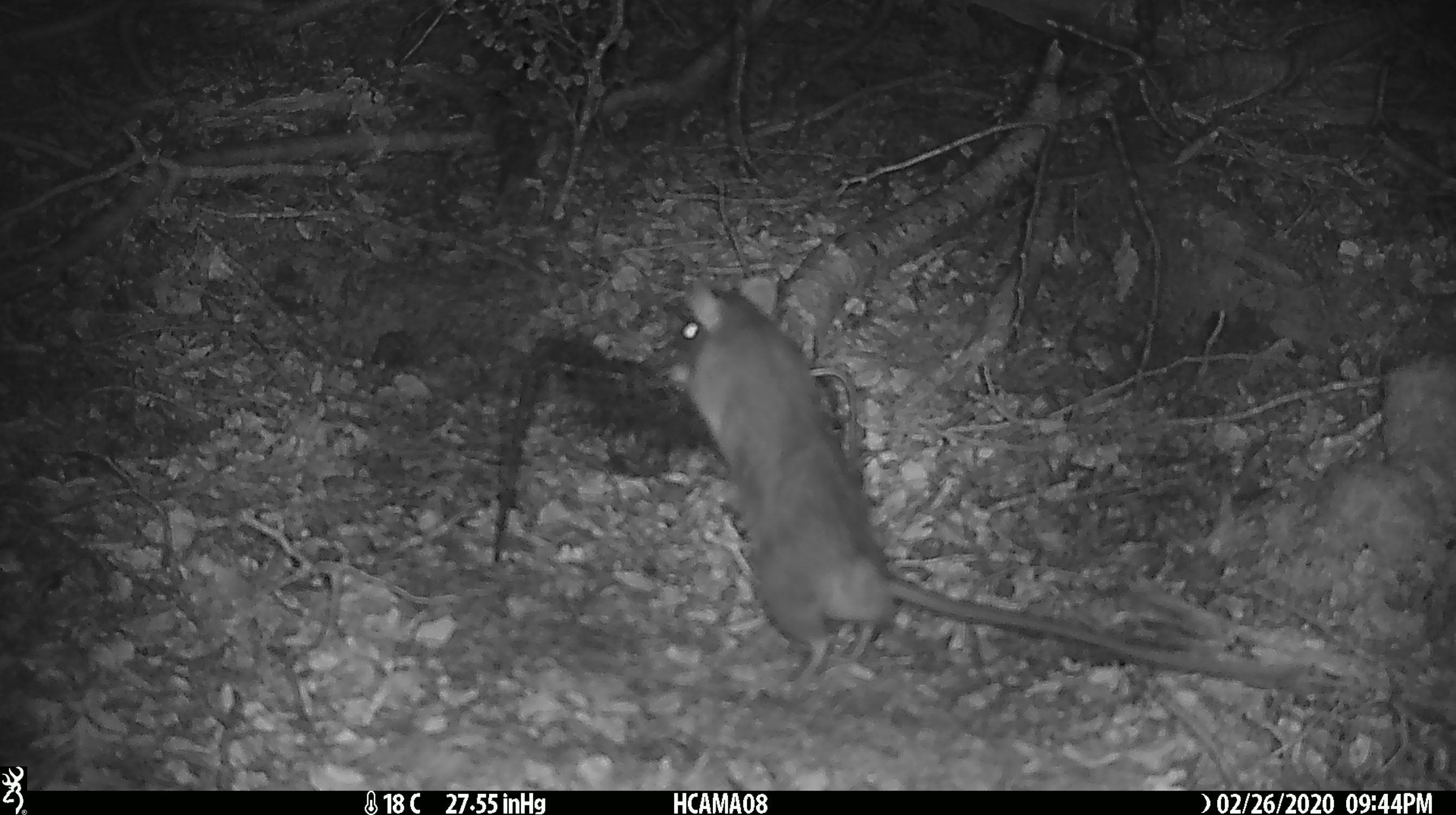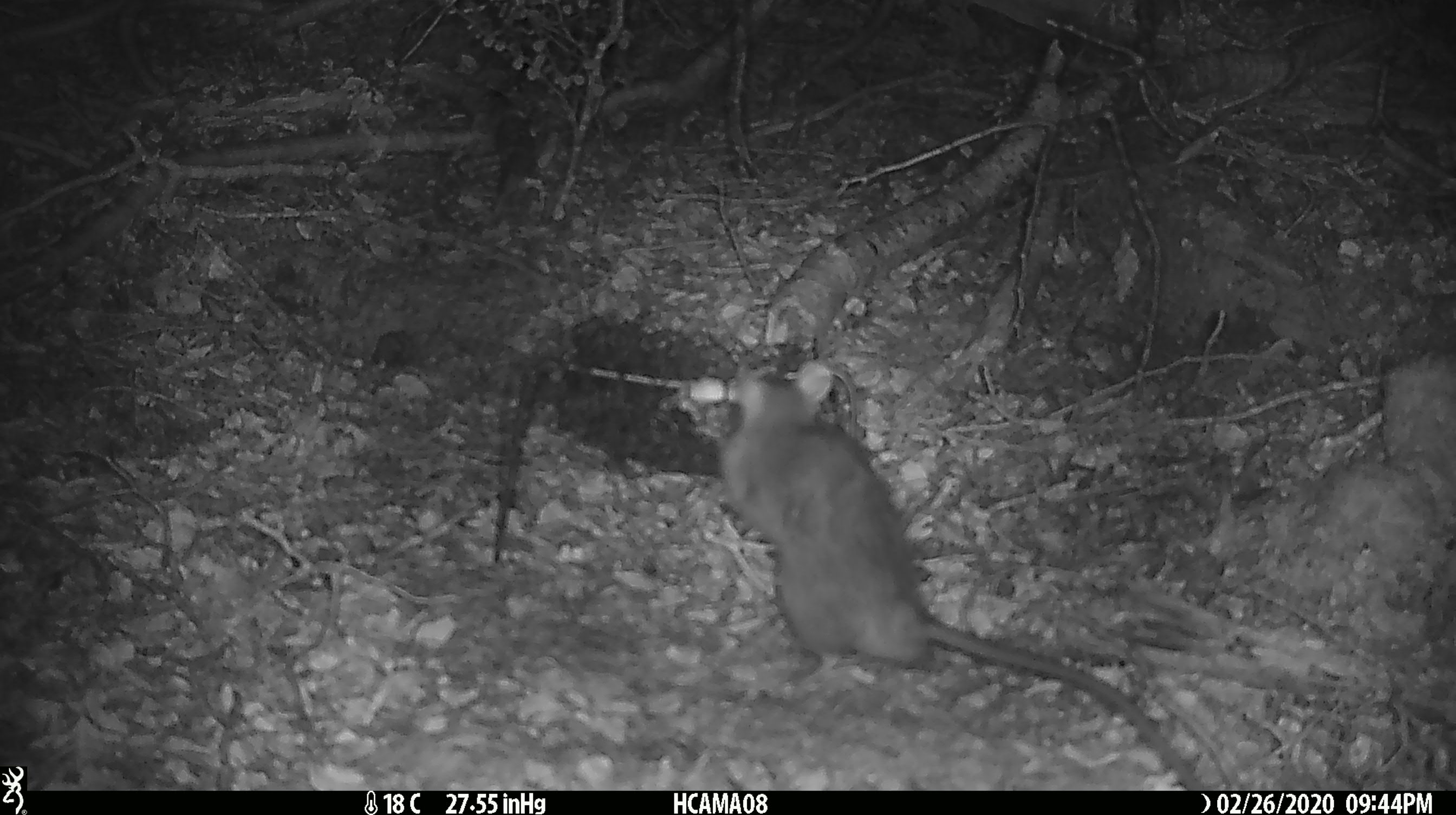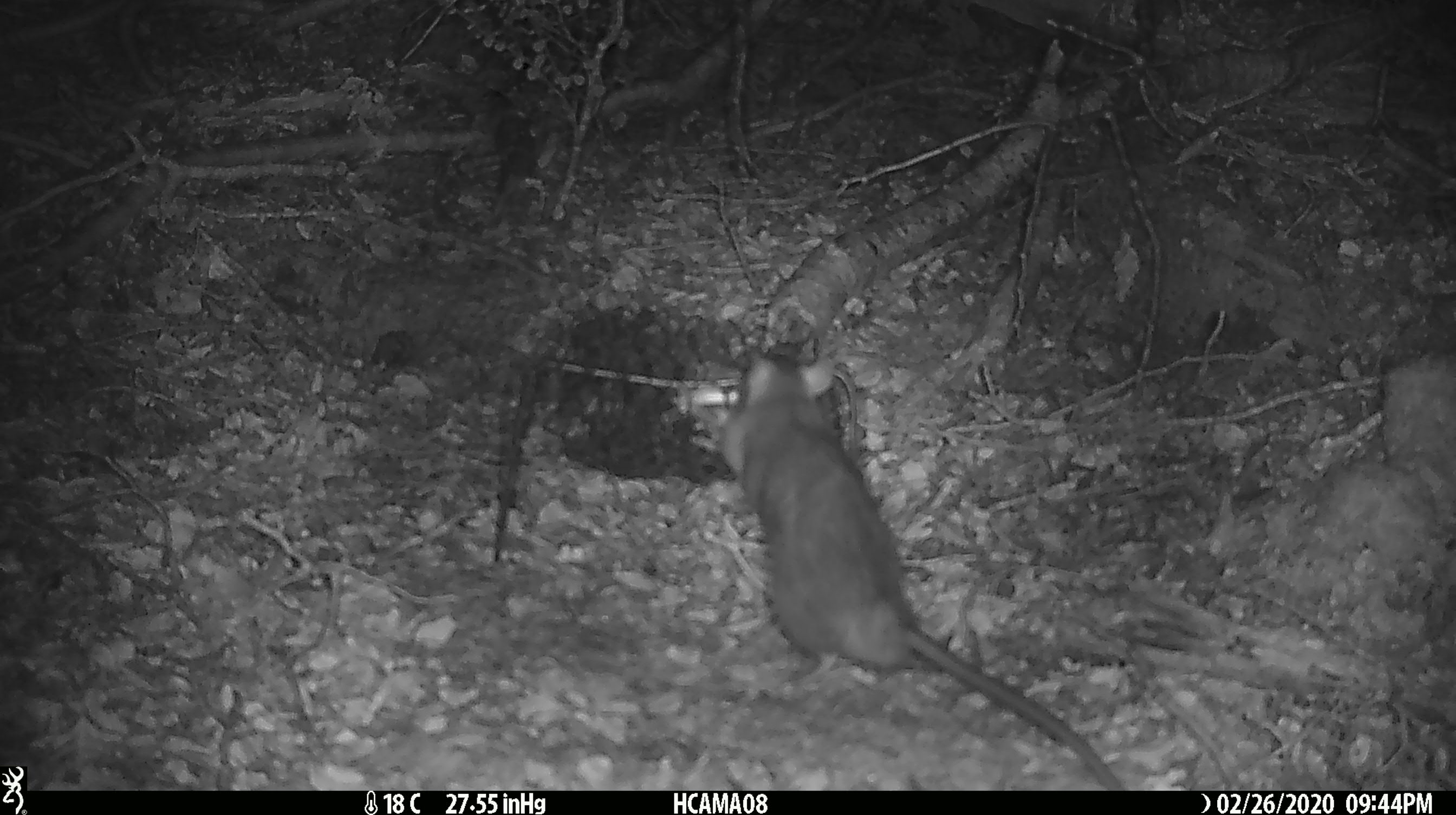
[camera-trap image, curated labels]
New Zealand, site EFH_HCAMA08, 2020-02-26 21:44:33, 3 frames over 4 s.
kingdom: Animalia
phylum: Chordata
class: Mammalia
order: Rodentia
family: Muridae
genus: Rattus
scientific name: Rattus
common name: rat